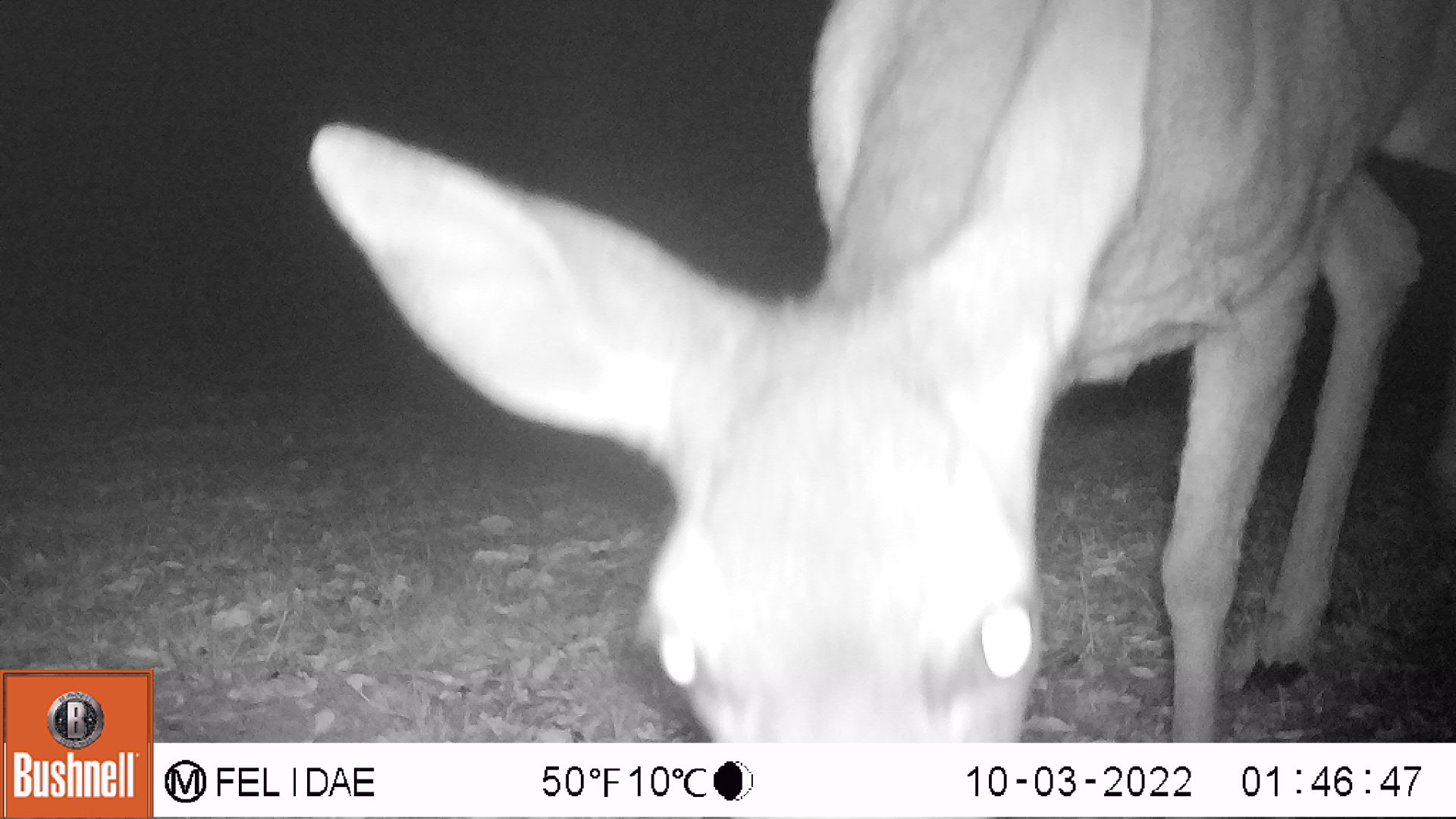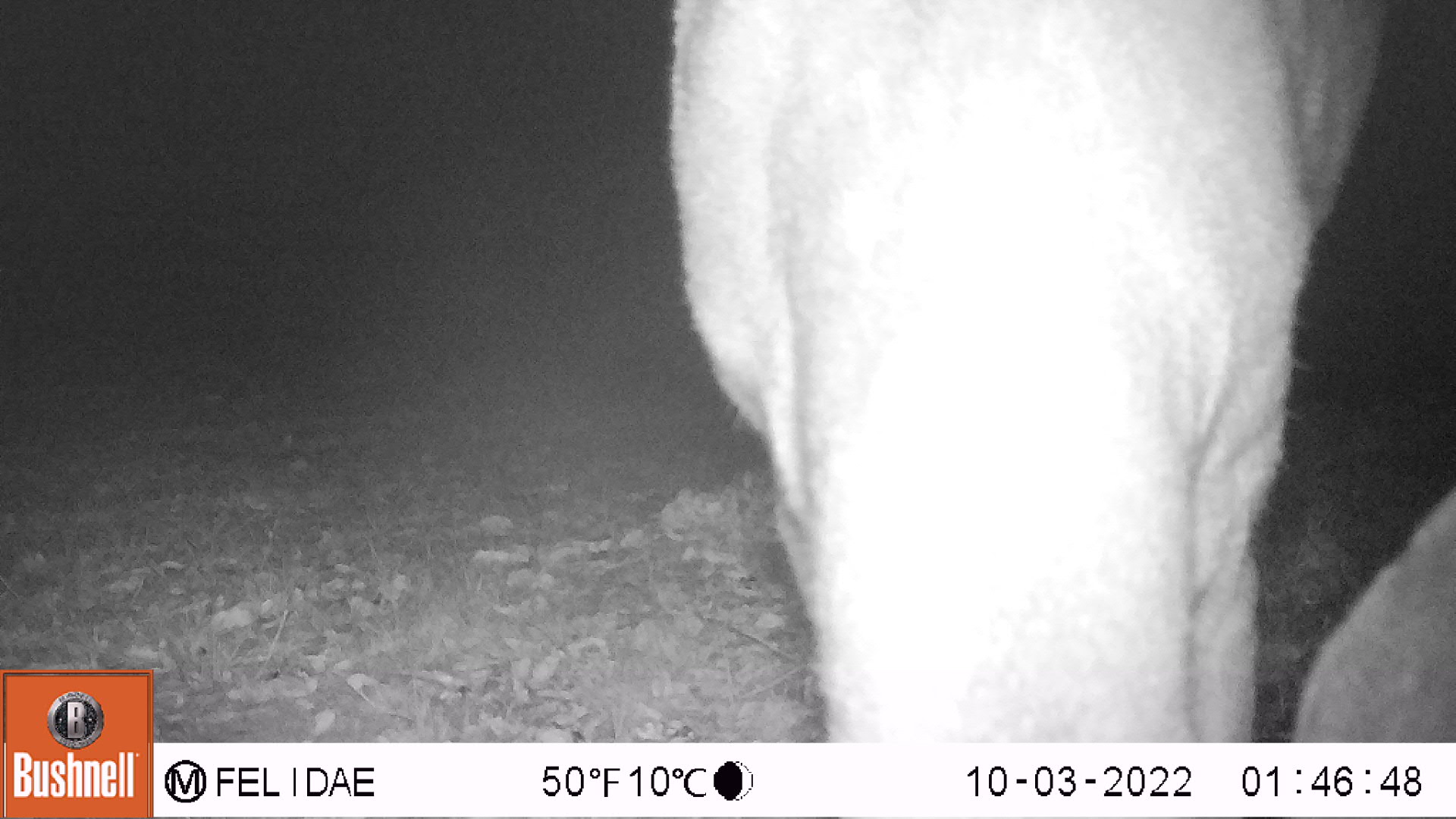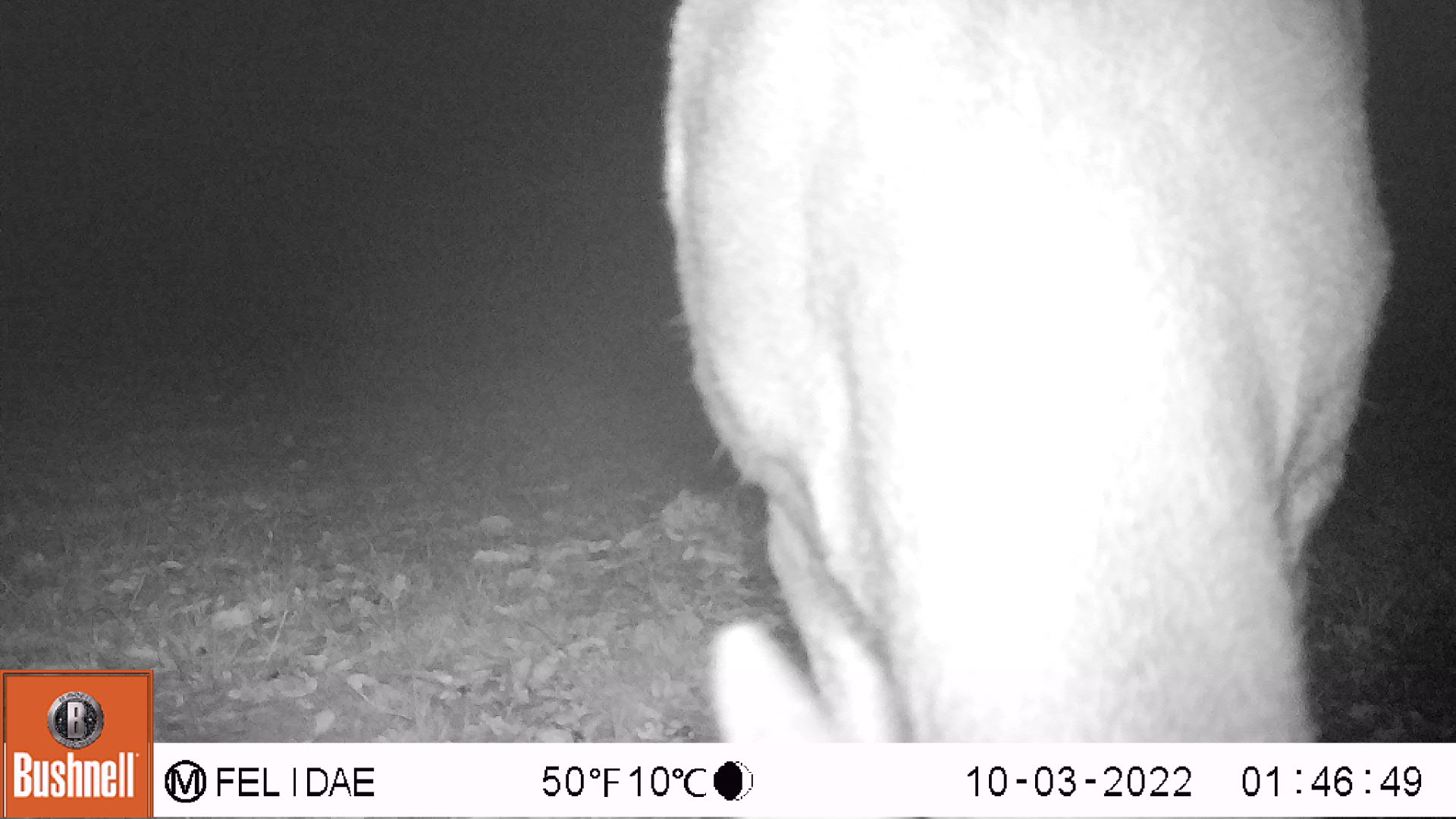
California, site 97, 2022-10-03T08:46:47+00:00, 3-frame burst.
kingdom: Animalia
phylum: Chordata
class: Mammalia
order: Artiodactyla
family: Cervidae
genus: Odocoileus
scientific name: Odocoileus hemionus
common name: mule deer